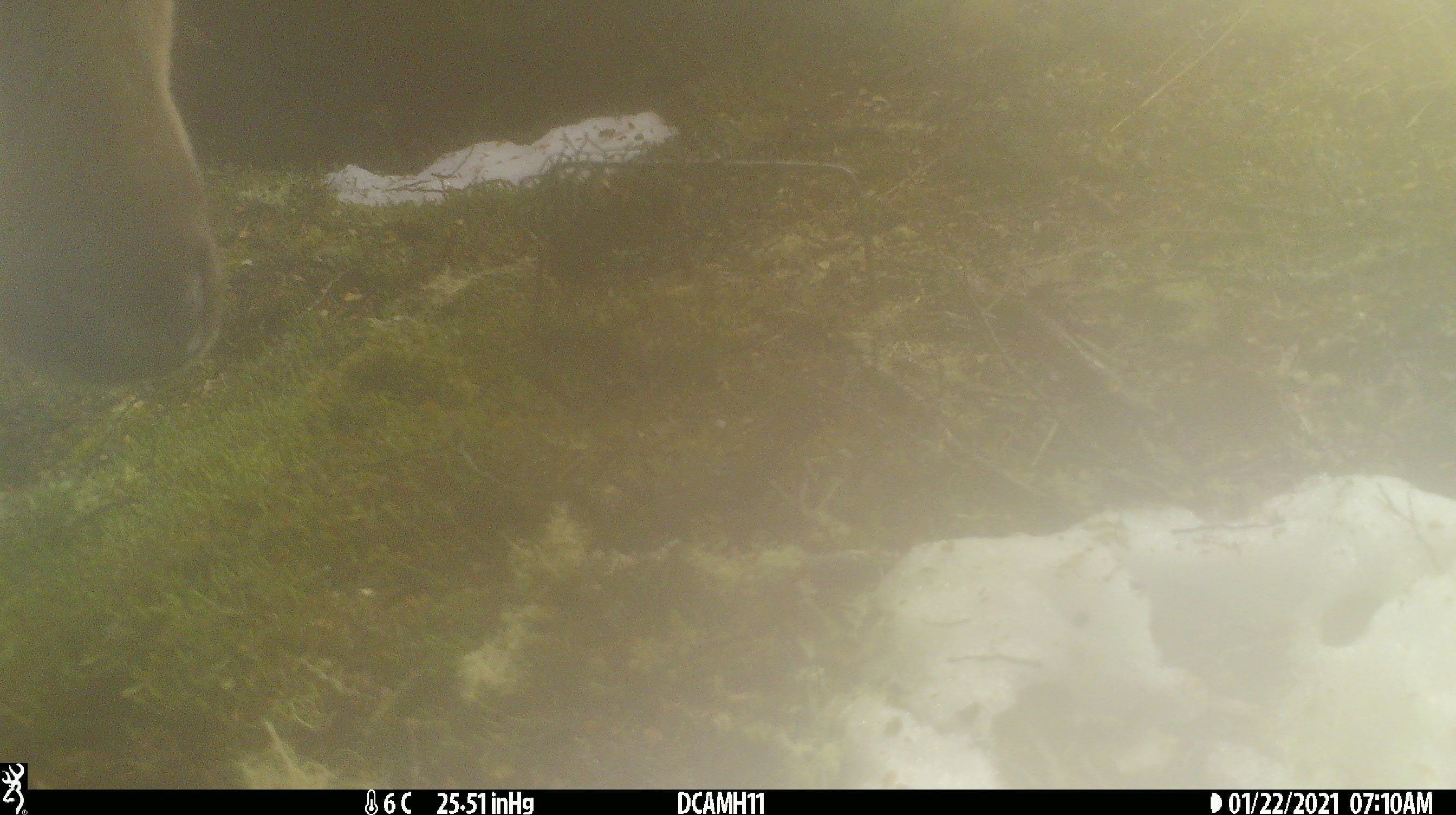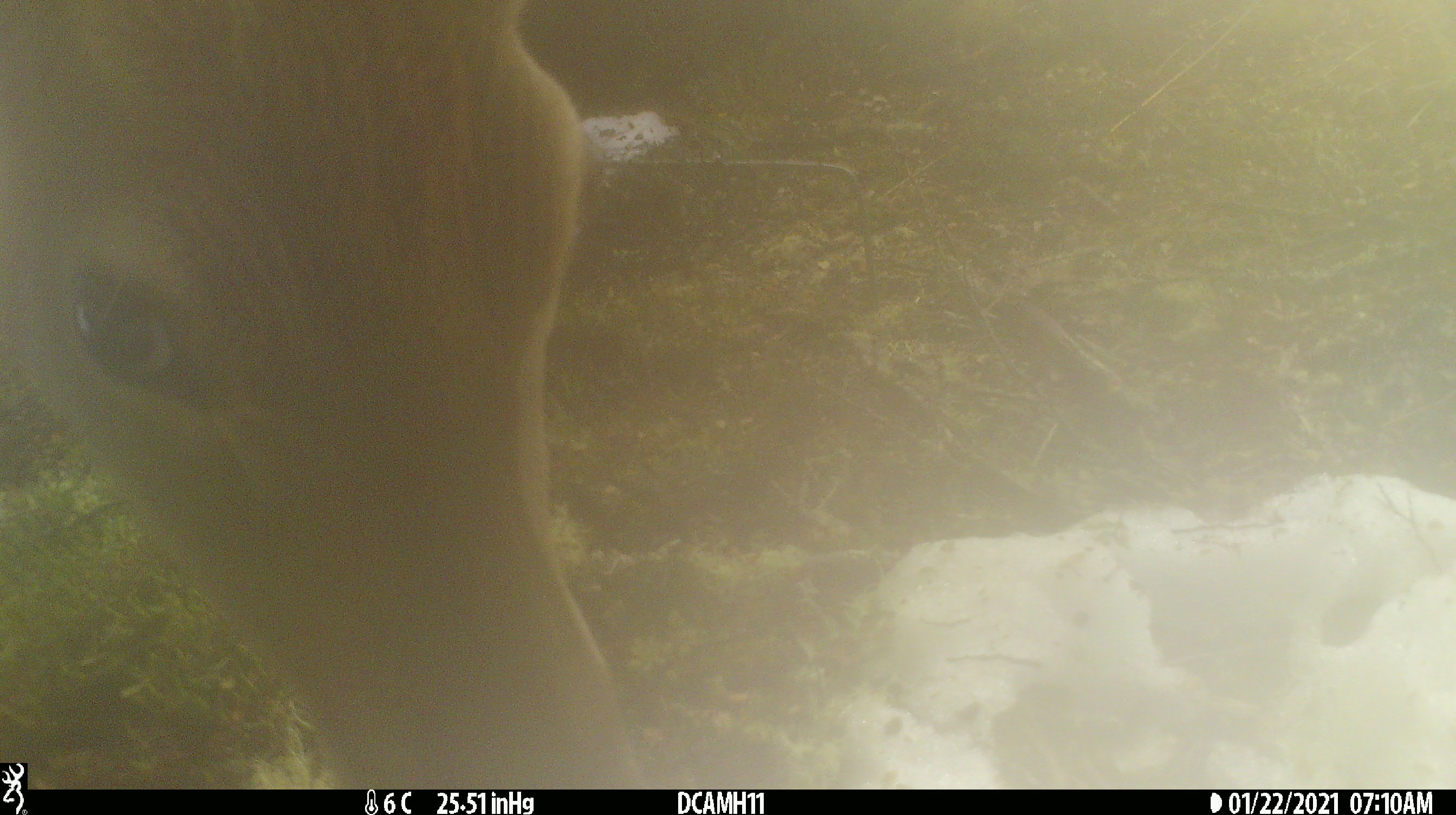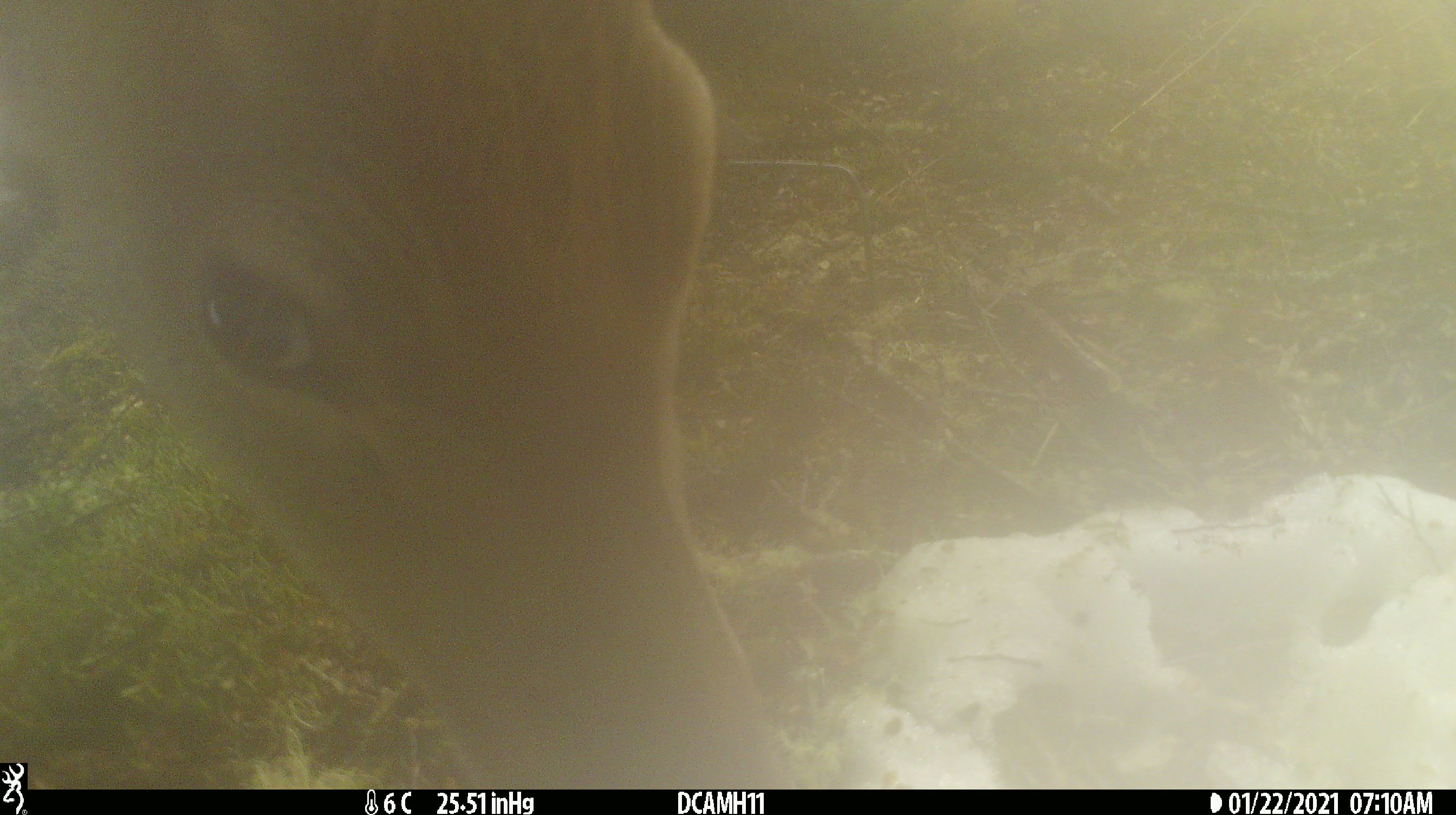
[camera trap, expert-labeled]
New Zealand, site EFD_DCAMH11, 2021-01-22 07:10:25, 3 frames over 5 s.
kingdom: Animalia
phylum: Chordata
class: Mammalia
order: Artiodactyla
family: Cervidae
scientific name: Cervidae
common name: deer